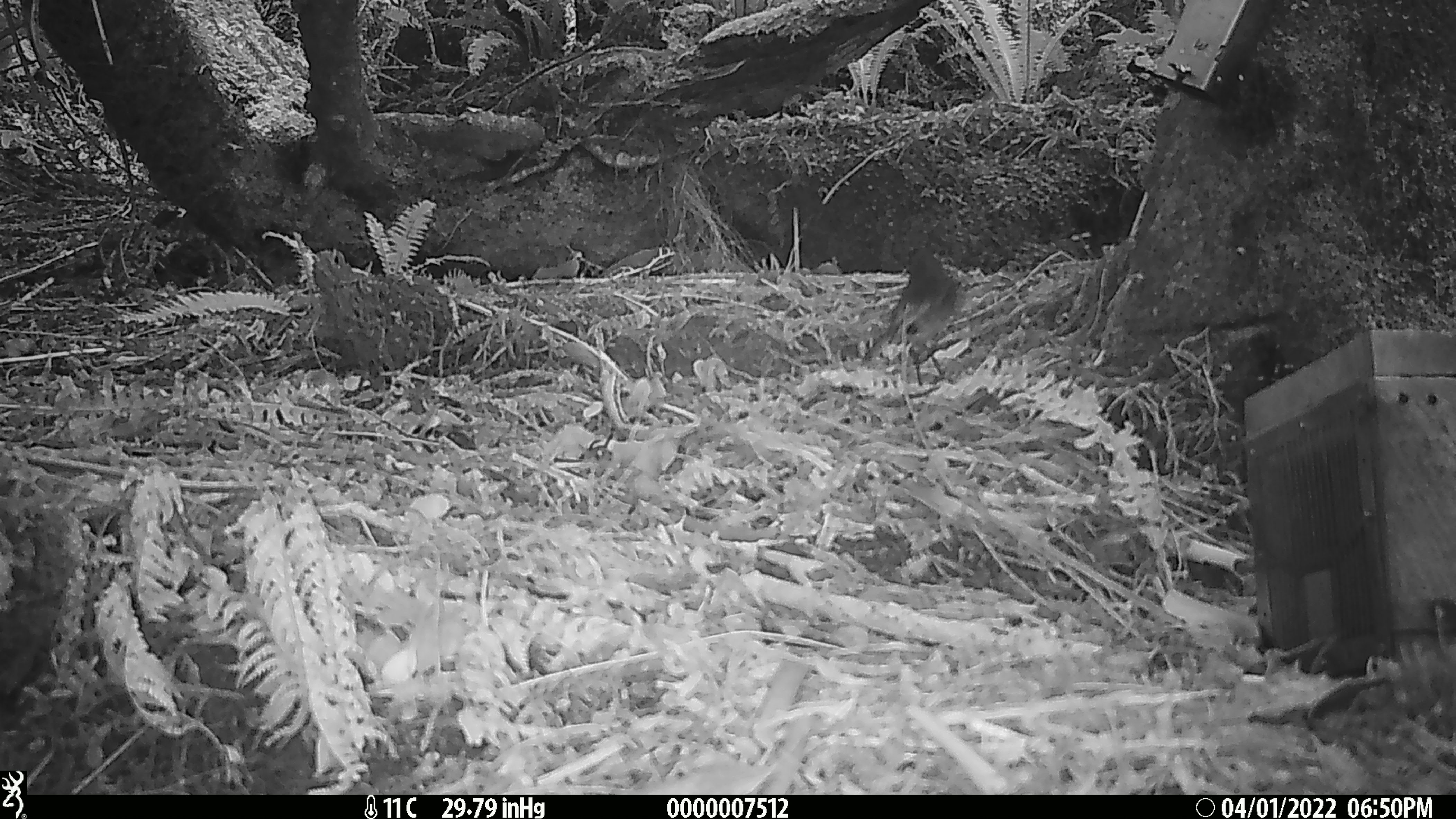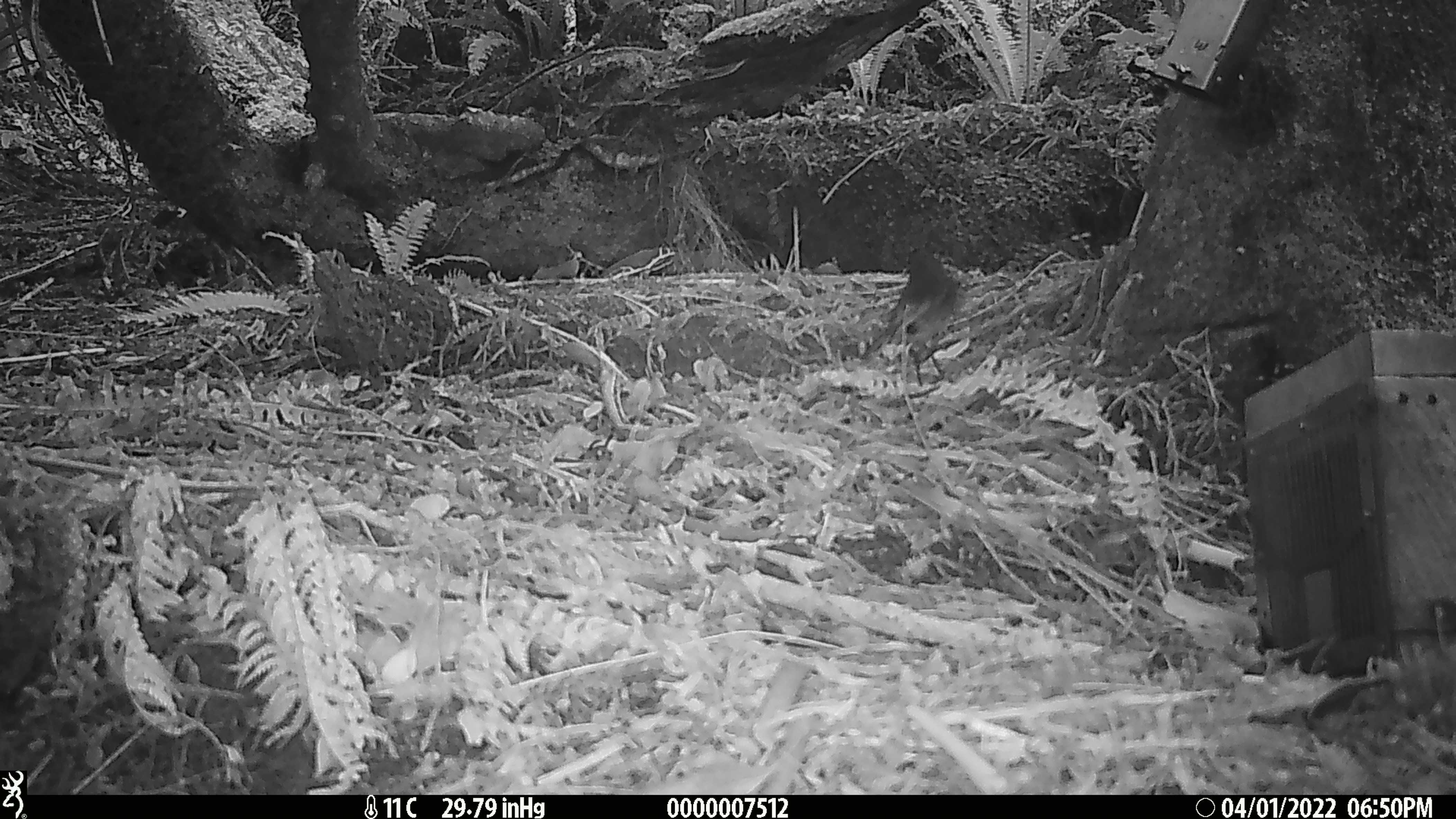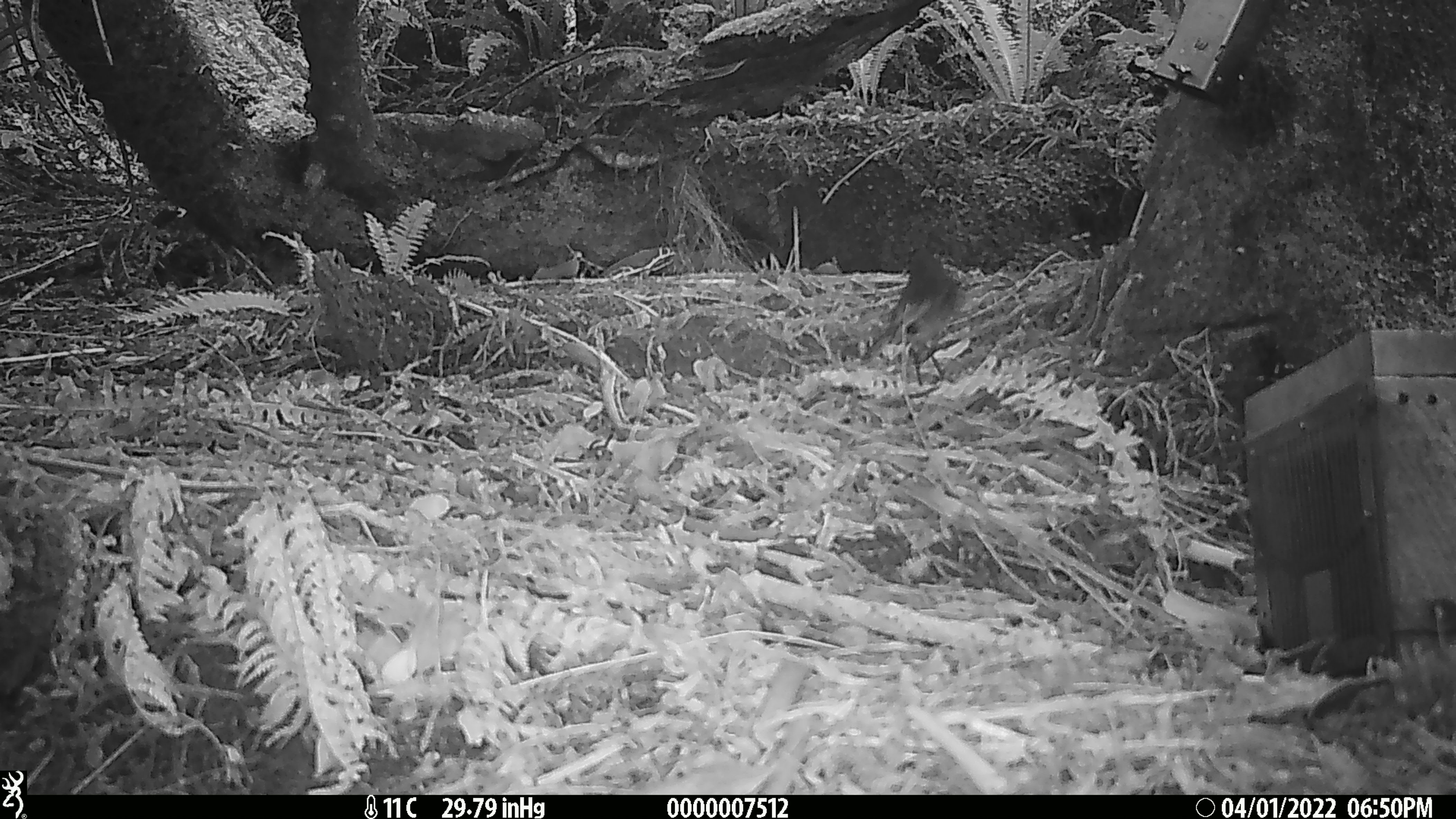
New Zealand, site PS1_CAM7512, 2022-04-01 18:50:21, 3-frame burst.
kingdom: Animalia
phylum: Chordata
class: Aves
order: Passeriformes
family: Petroicidae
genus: Petroica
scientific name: Petroica australis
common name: new zealand robin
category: robin